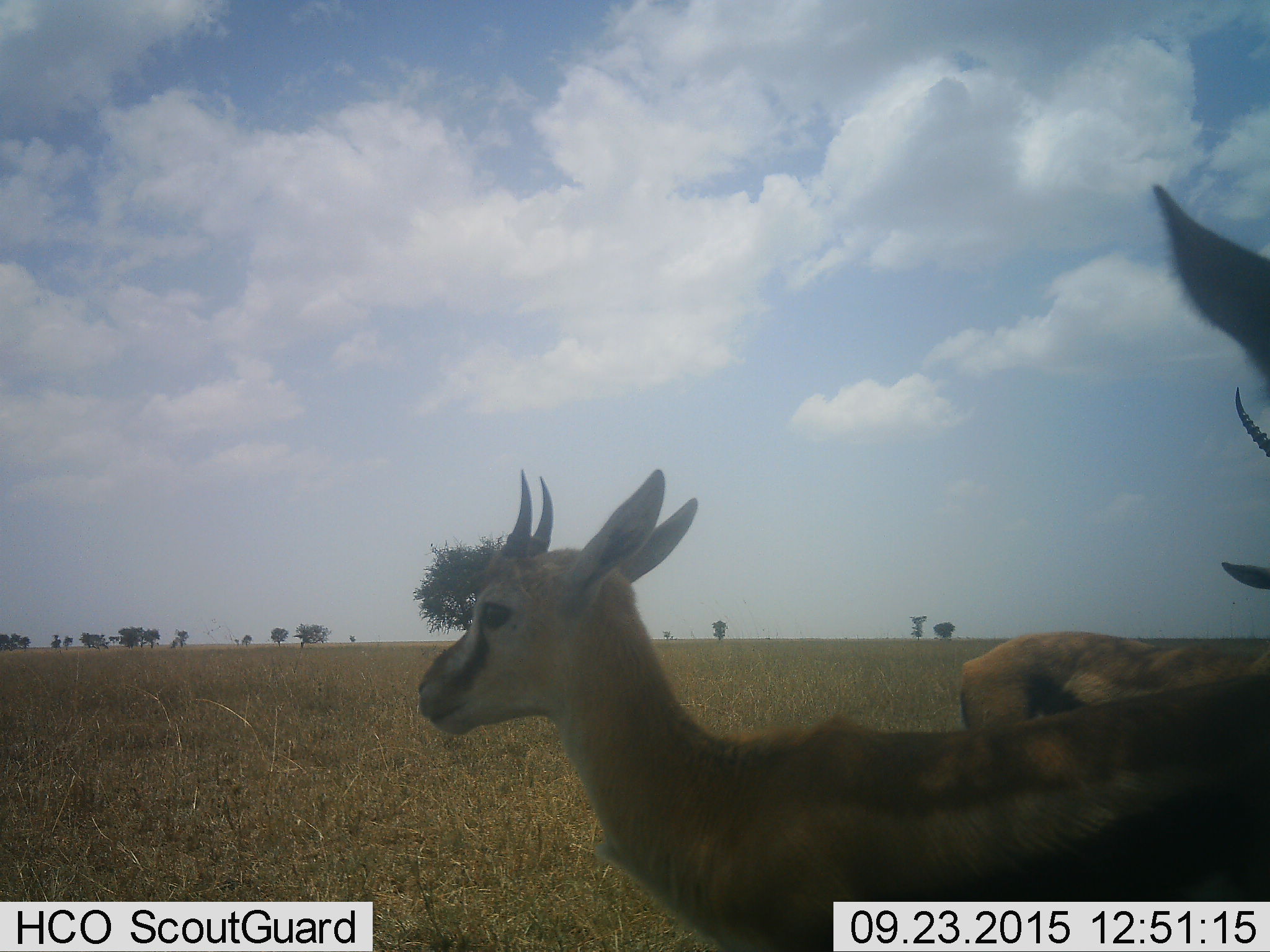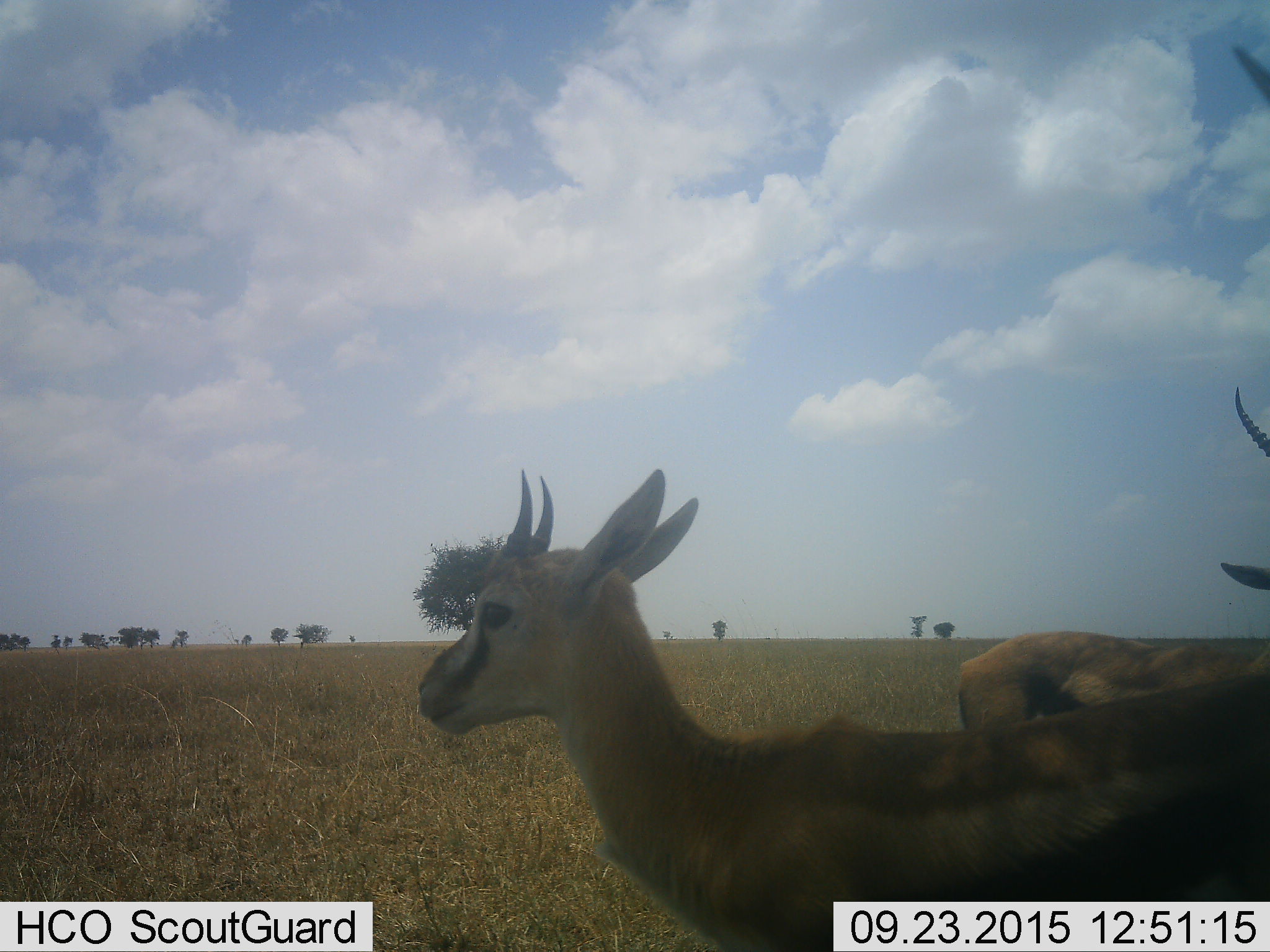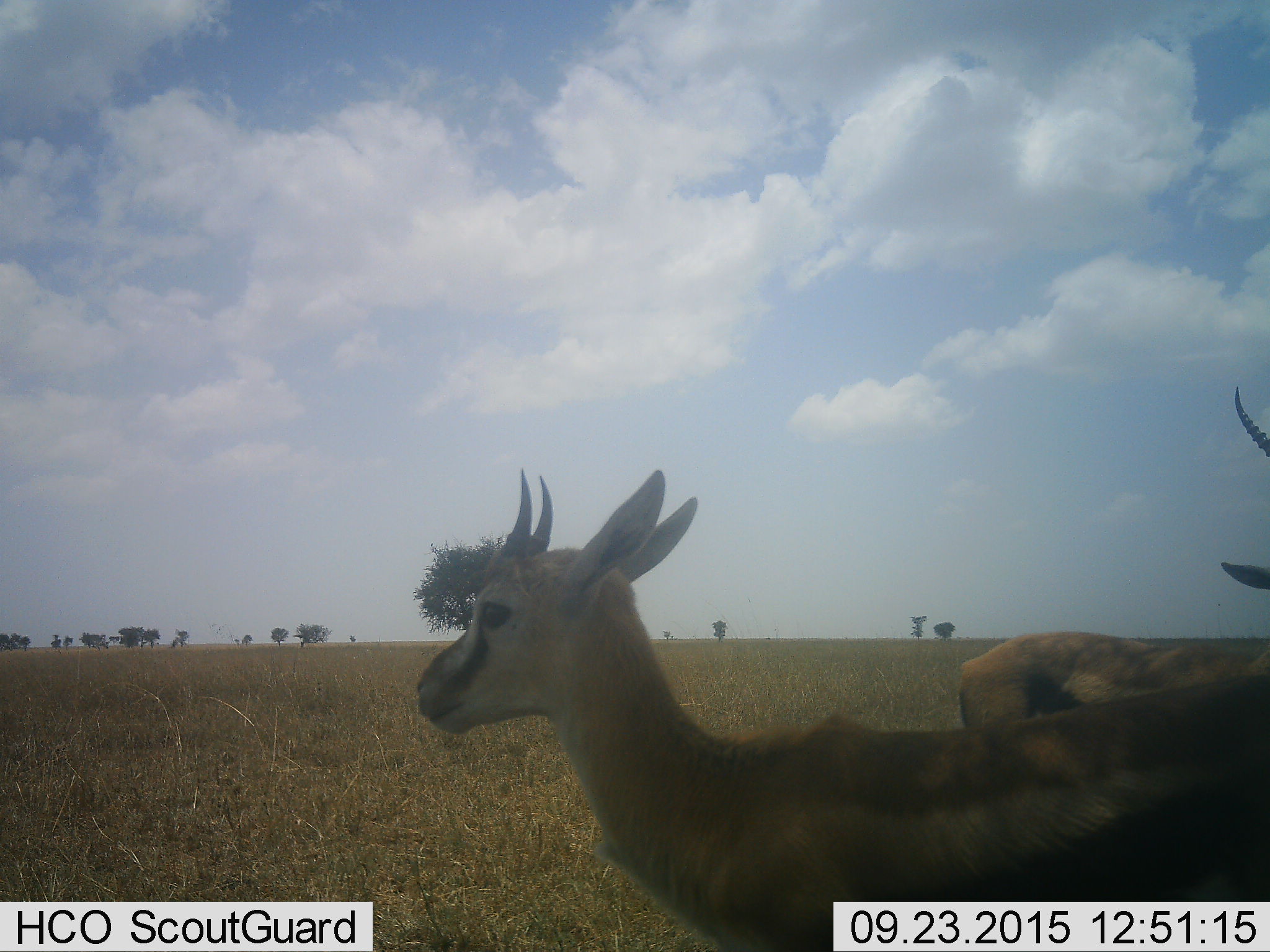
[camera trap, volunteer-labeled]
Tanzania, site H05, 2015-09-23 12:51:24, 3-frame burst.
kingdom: Animalia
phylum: Chordata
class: Mammalia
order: Artiodactyla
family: Bovidae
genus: Eudorcas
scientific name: Eudorcas thomsonii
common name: thomson's gazelle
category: gazellethomsons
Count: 3.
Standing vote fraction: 100%.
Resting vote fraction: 0%.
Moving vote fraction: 30%.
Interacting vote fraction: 0%.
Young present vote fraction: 20%.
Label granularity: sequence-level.